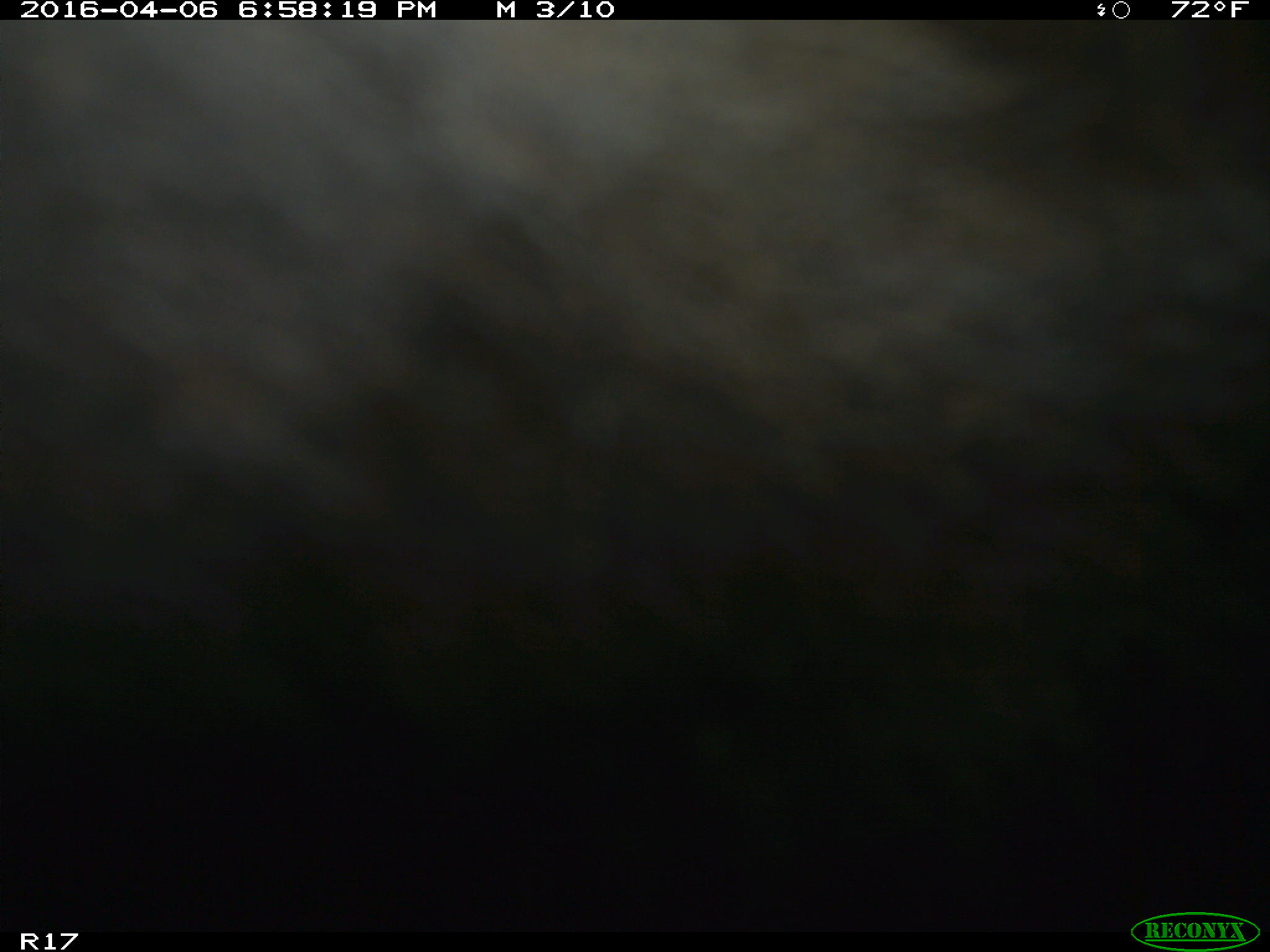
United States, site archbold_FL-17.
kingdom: Animalia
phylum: Chordata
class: Mammalia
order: Artiodactyla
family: Bovidae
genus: Bos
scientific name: Bos taurus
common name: domestic cow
Bos taurus (domestic cow).